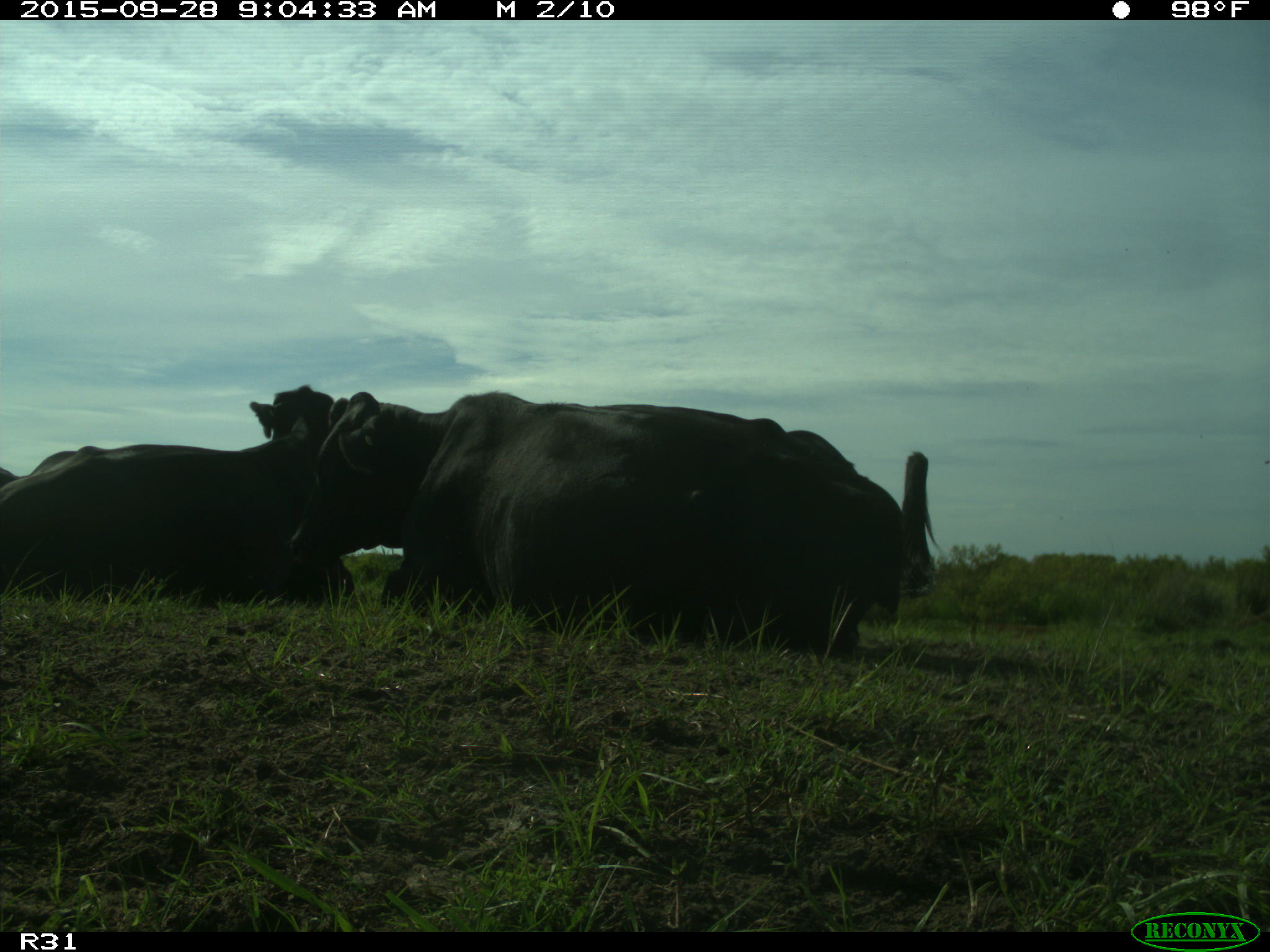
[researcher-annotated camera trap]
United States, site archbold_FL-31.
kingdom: Animalia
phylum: Chordata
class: Mammalia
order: Artiodactyla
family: Bovidae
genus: Bos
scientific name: Bos taurus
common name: domestic cow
Bos taurus (domestic cow).